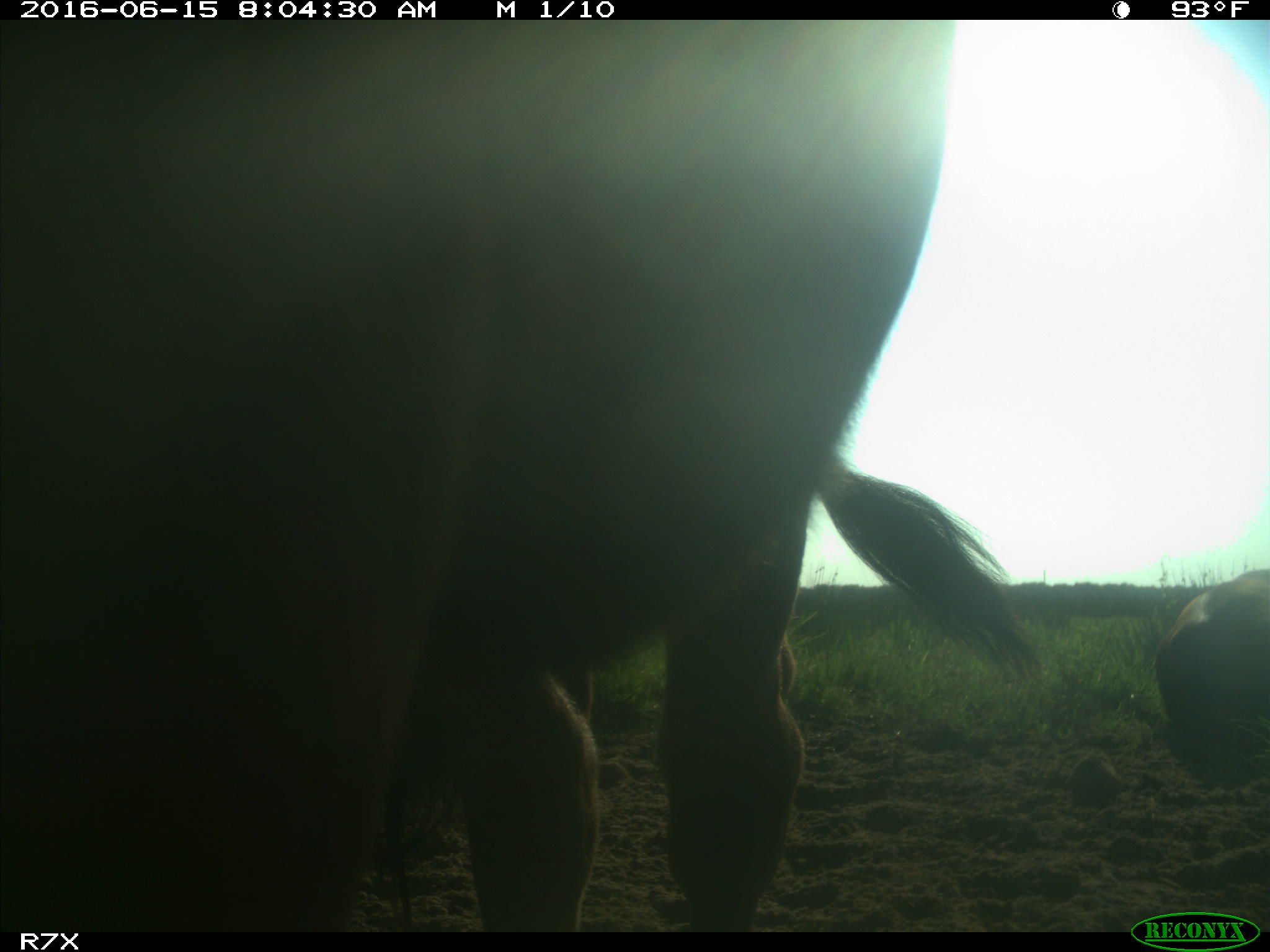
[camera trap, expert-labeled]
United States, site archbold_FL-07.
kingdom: Animalia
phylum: Chordata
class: Mammalia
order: Artiodactyla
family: Bovidae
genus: Bos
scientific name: Bos taurus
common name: domestic cow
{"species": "Bos taurus (domestic cow)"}